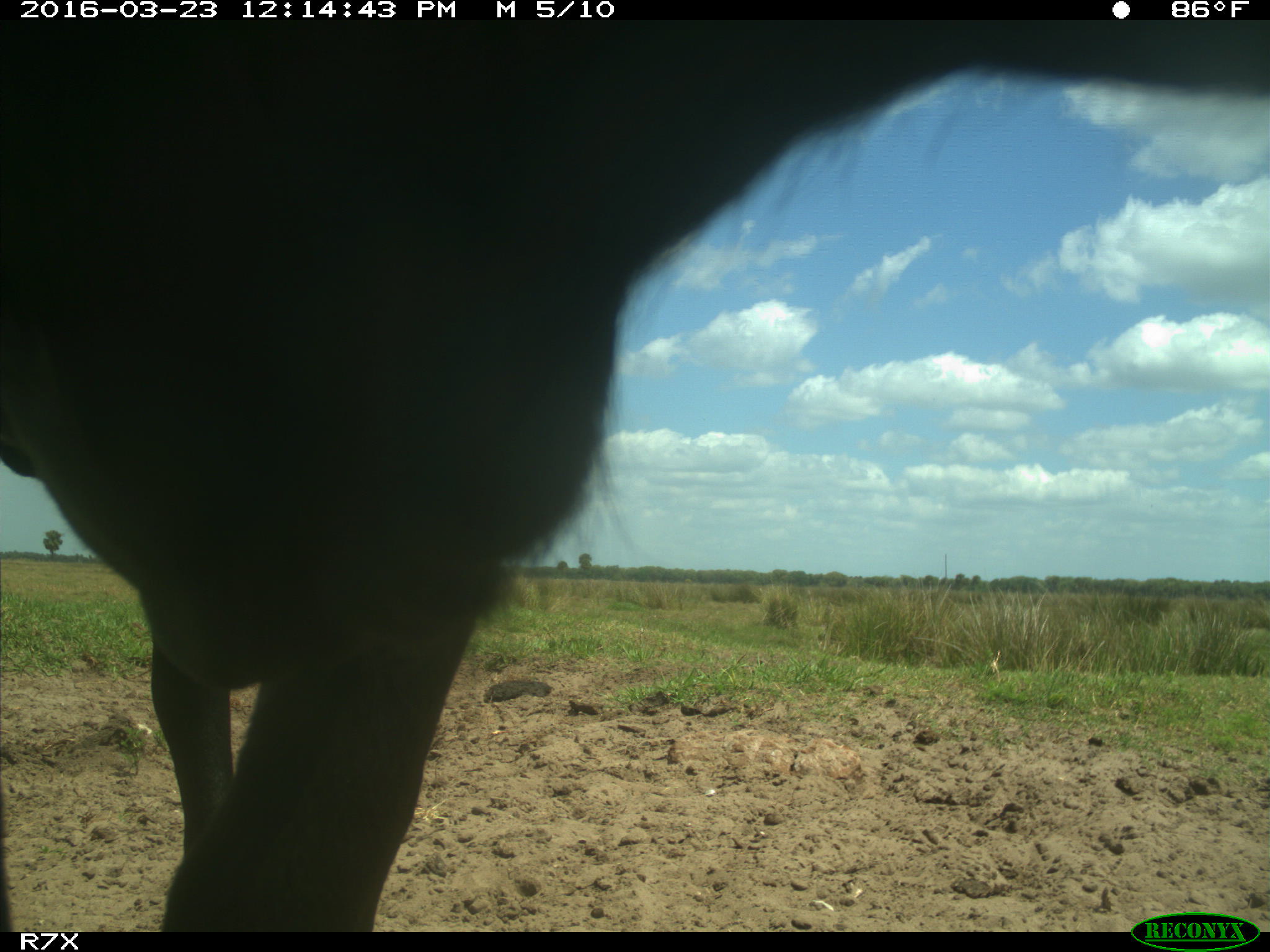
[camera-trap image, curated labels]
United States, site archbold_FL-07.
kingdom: Animalia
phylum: Chordata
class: Mammalia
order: Artiodactyla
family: Bovidae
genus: Bos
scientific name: Bos taurus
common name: domestic cow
Bos taurus (domestic cow).